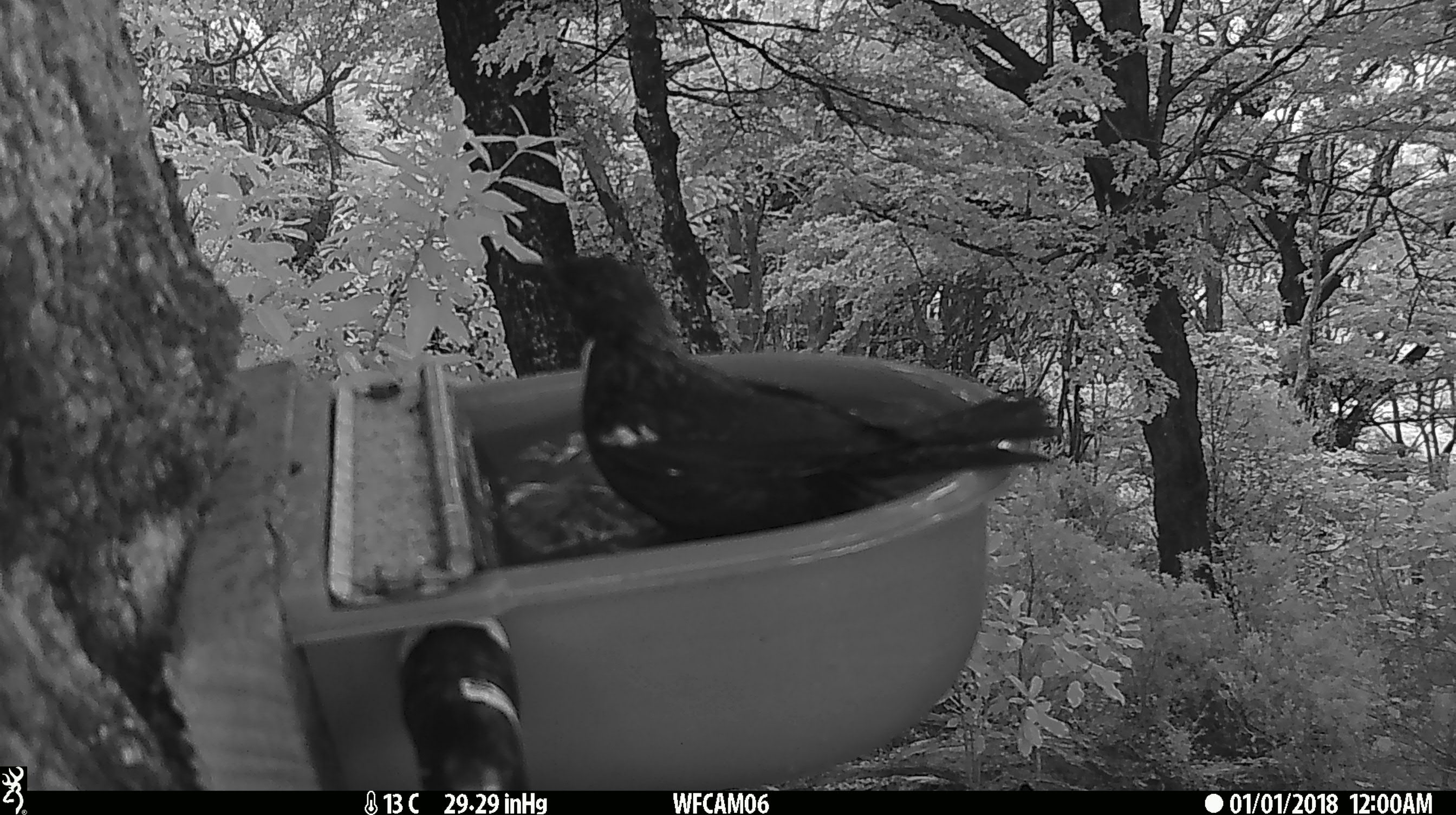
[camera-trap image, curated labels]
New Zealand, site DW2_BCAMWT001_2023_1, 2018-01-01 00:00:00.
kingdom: Animalia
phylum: Chordata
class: Aves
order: Passeriformes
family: Meliphagidae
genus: Prosthemadera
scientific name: Prosthemadera novaeseelandiae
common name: tui